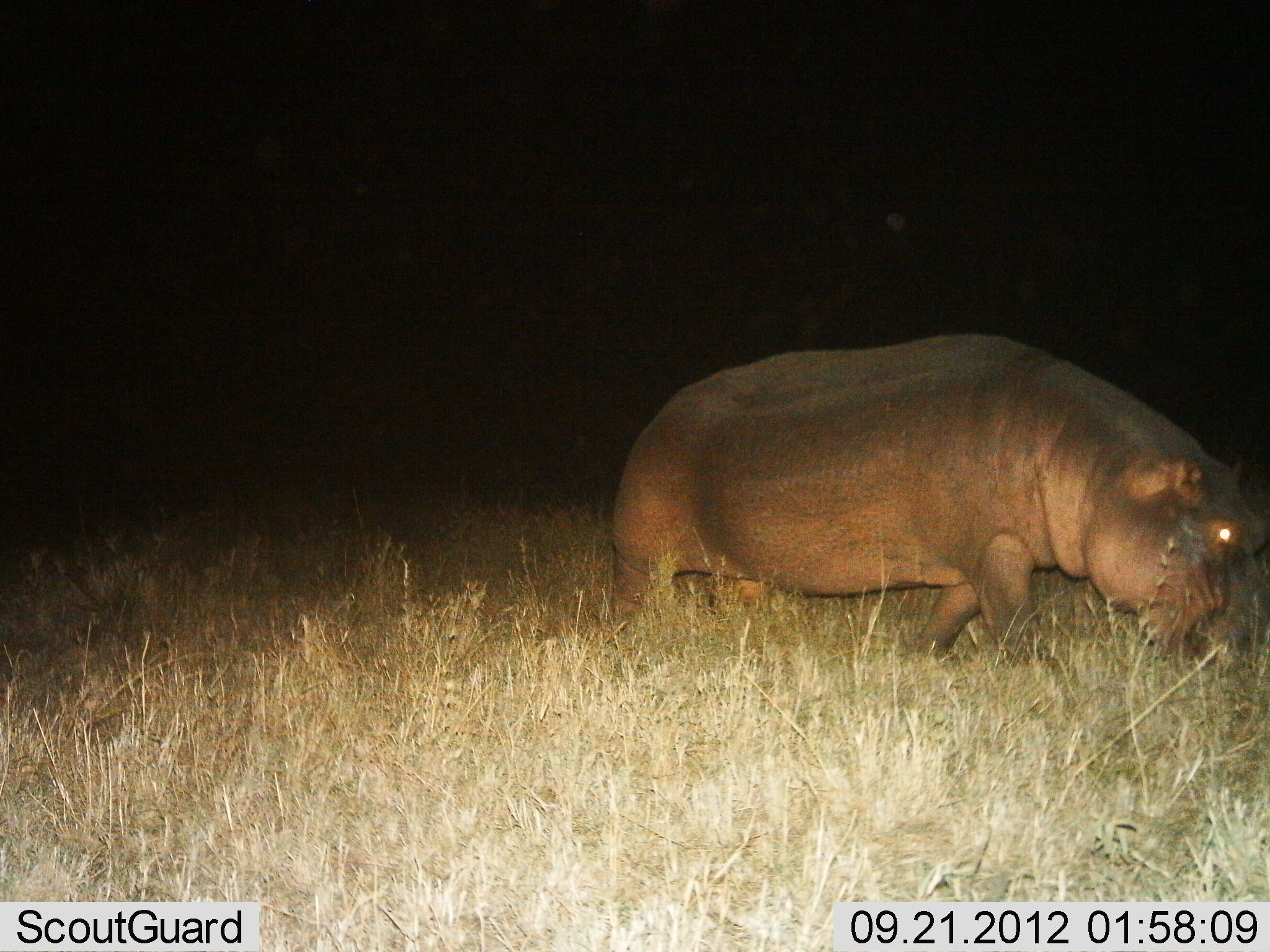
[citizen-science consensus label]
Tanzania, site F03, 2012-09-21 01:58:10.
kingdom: Animalia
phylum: Chordata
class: Mammalia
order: Artiodactyla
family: Hippopotamidae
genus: Hippopotamus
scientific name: Hippopotamus amphibius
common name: hippopotamus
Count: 1.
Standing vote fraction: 20%.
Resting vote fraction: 0%.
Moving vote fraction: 50%.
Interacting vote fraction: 0%.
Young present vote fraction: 0%.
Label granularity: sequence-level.